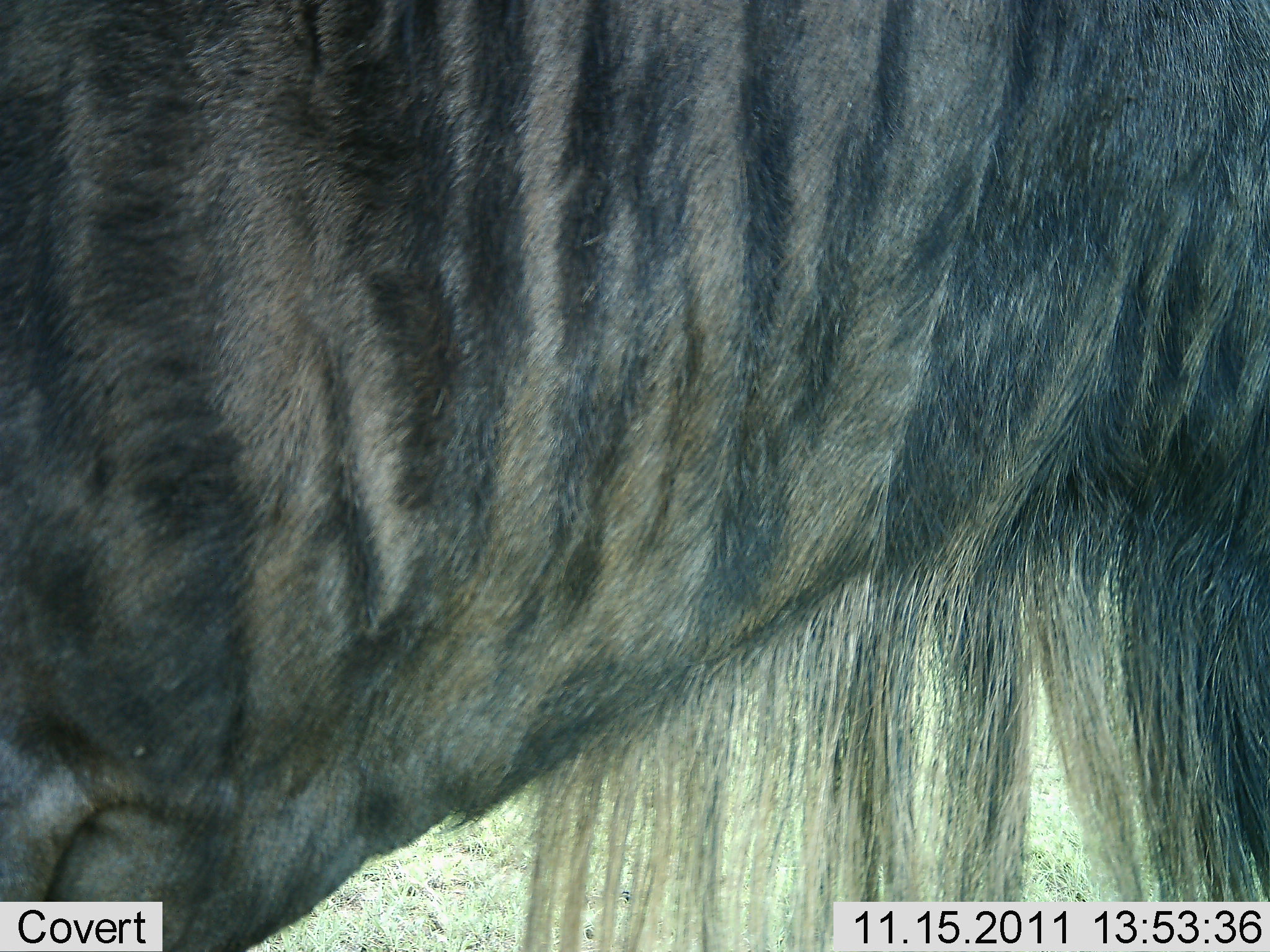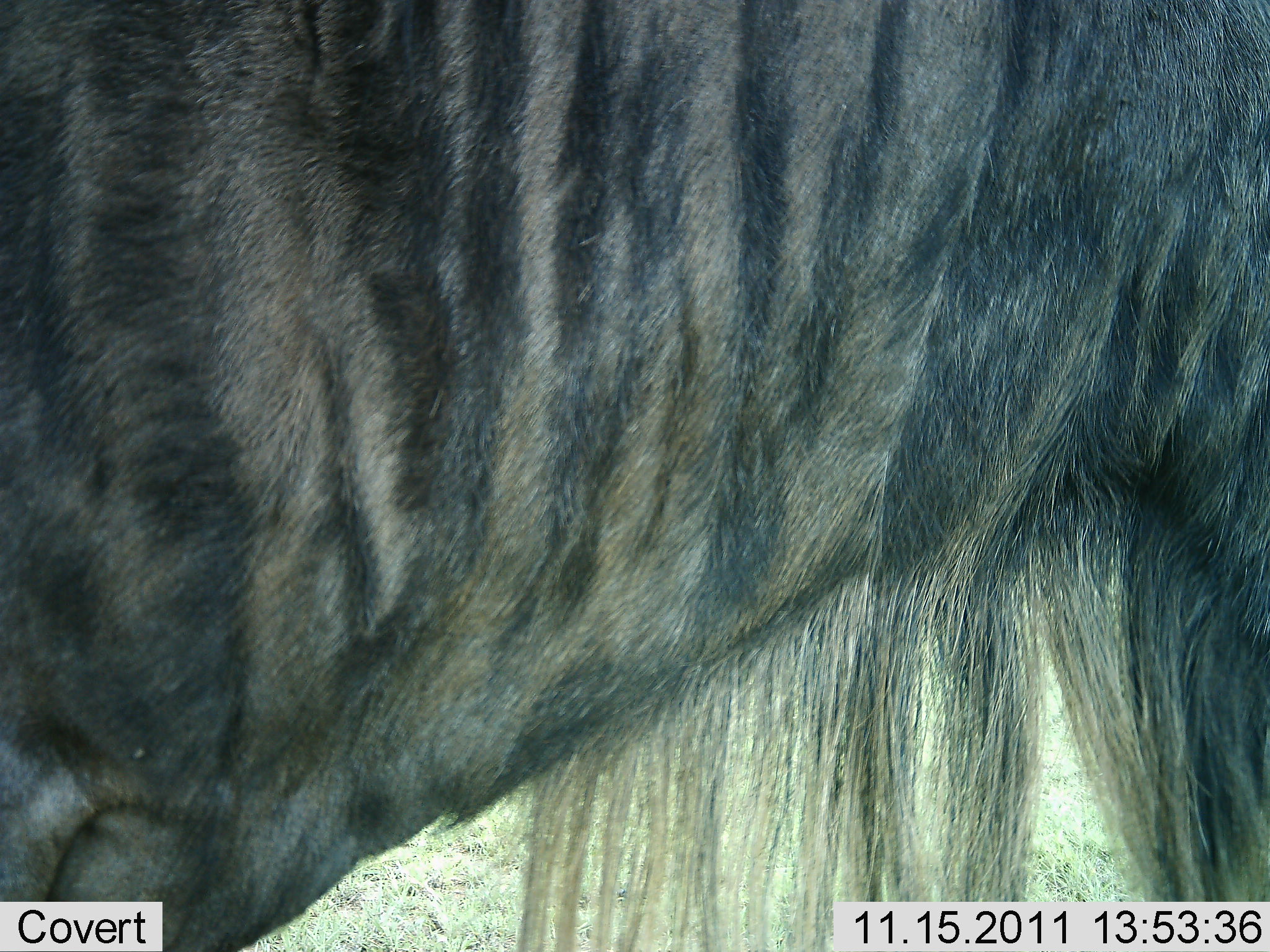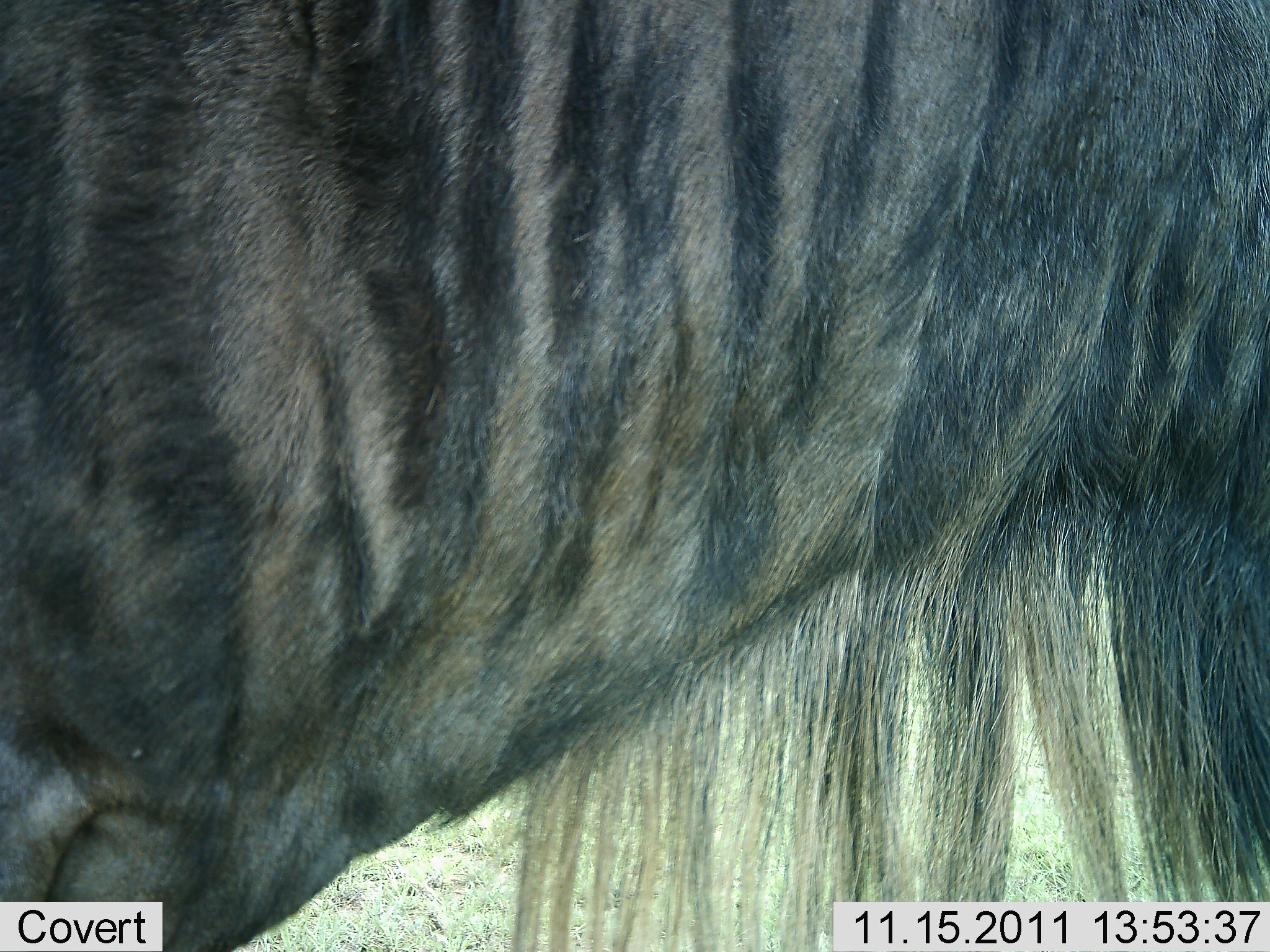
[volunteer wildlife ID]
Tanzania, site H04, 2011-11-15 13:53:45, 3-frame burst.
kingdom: Animalia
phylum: Chordata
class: Mammalia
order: Artiodactyla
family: Bovidae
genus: Connochaetes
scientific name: Connochaetes taurinus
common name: blue wildebeest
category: wildebeest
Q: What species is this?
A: Wildebeest (blue wildebeest) (Connochaetes taurinus).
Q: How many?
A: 1.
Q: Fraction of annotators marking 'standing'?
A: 100%.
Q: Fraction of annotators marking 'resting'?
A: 0%.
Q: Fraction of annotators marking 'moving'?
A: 0%.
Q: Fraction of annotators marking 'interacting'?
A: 0%.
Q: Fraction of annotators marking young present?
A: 0%.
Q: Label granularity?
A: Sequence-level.